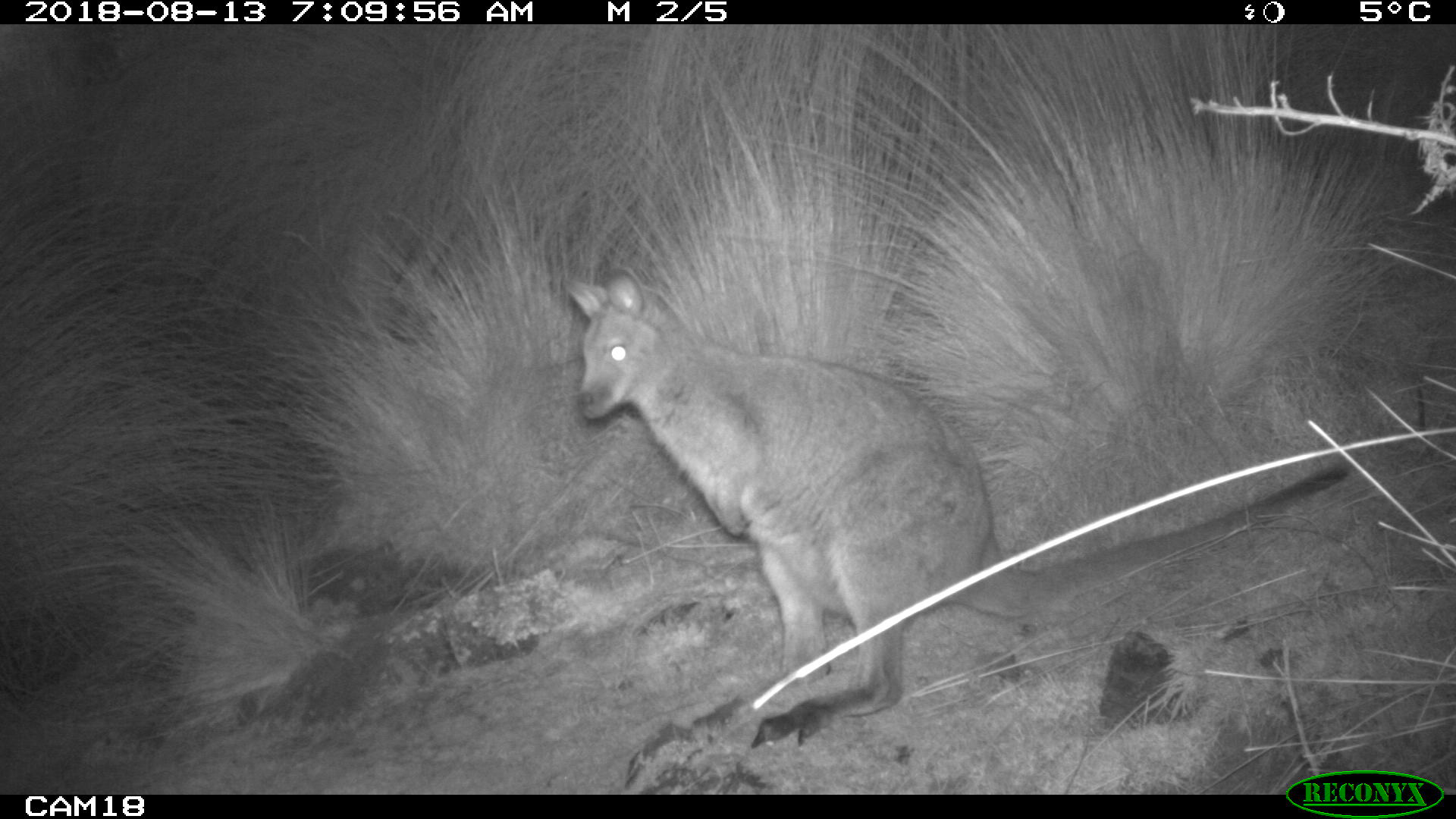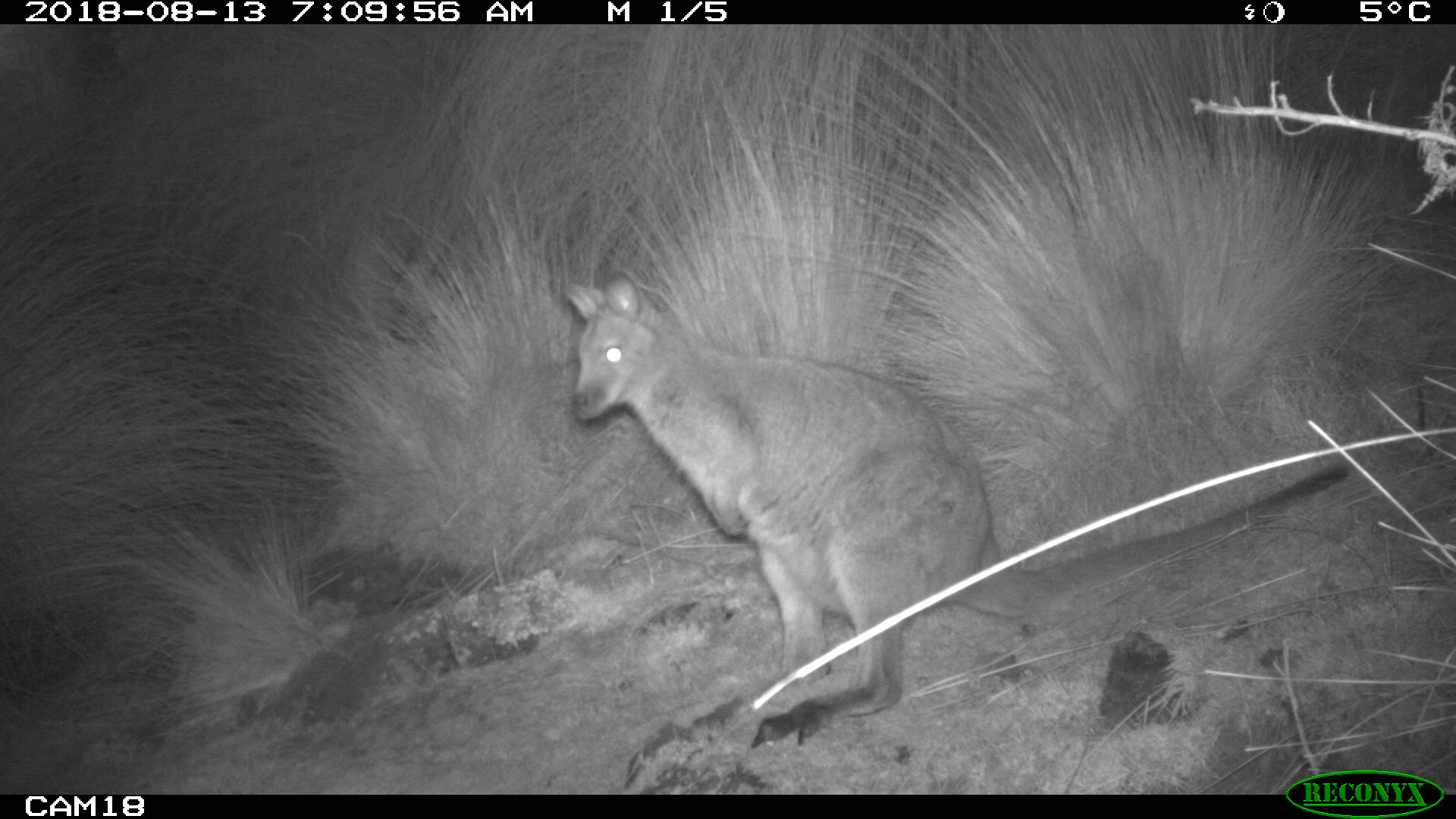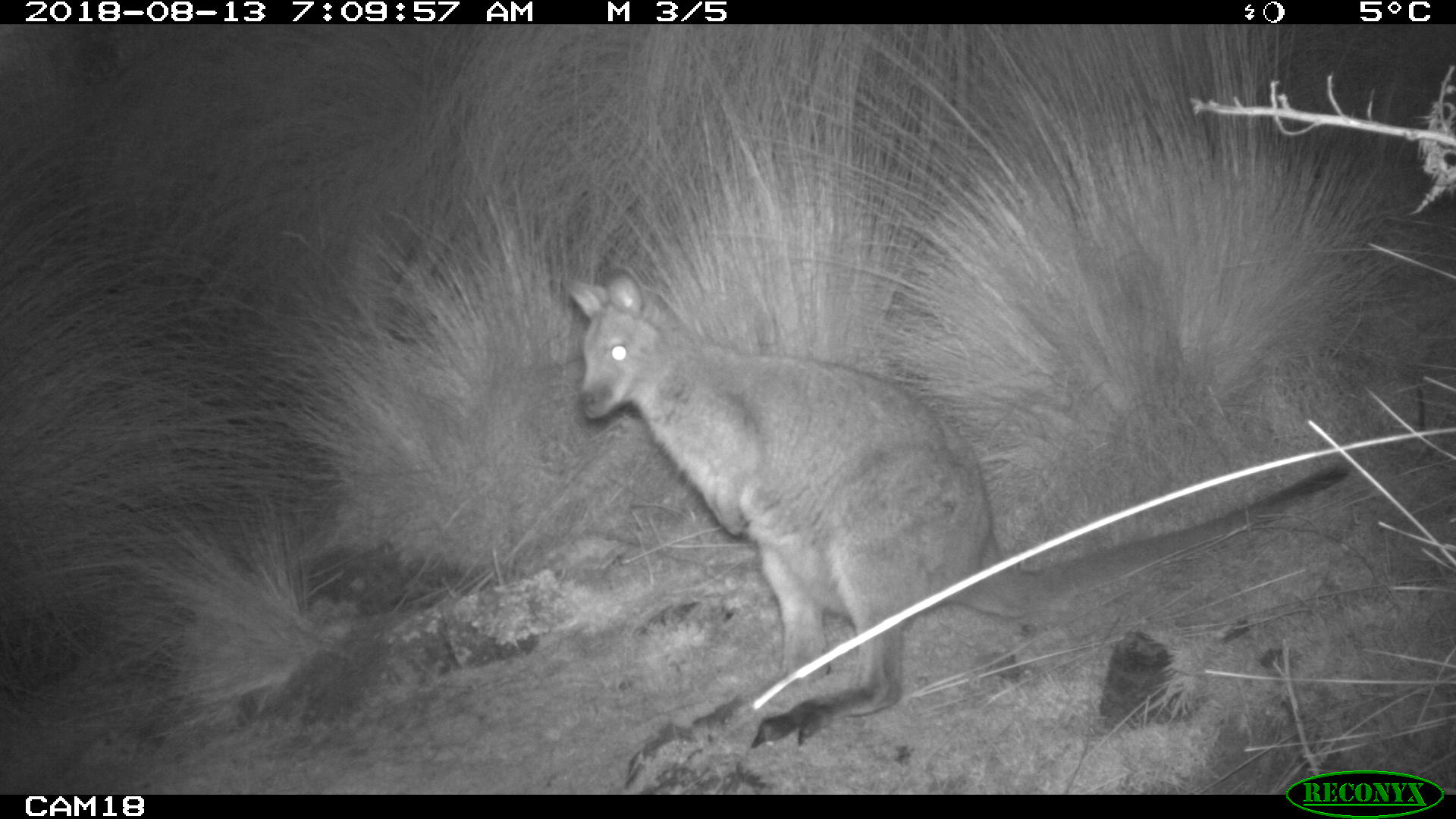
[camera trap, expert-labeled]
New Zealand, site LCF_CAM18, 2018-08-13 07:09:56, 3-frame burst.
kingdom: Animalia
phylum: Chordata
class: Mammalia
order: Diprotodontia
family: Macropodidae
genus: Notamacropus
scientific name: Notamacropus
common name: wallaby